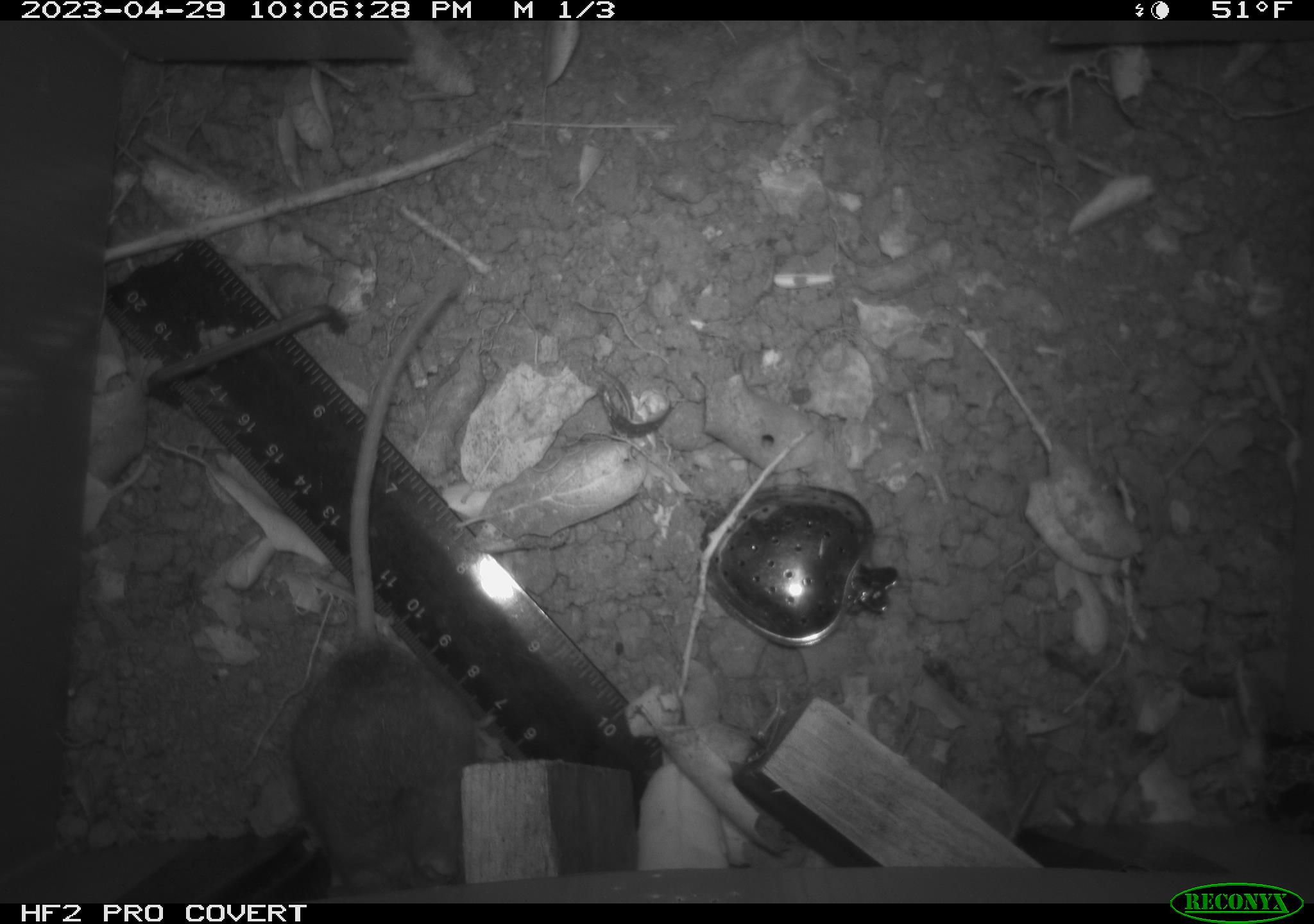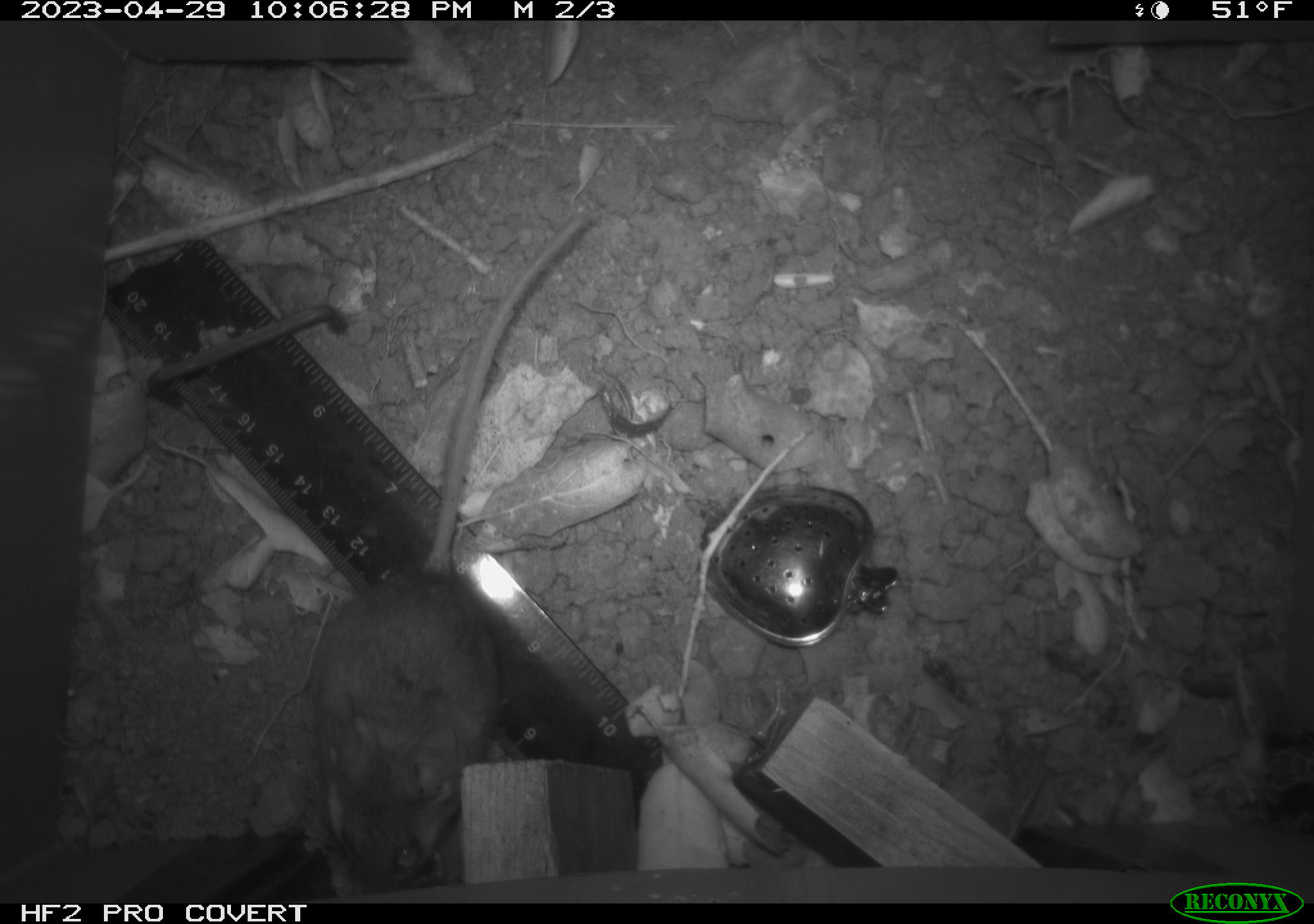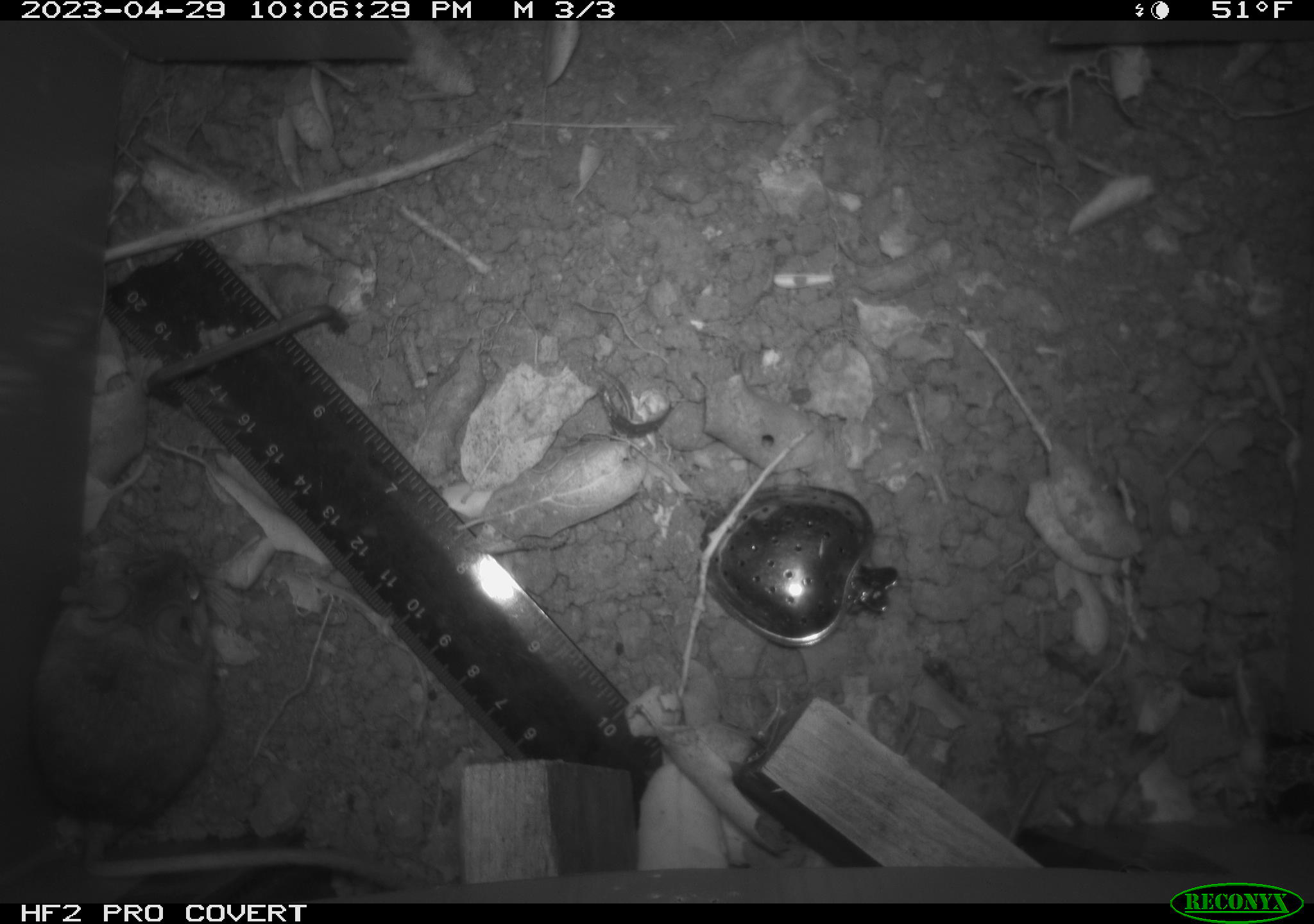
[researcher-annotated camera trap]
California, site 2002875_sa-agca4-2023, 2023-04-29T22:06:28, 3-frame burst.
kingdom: Animalia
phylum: Chordata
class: Mammalia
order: Rodentia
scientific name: Rodentia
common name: mouse species